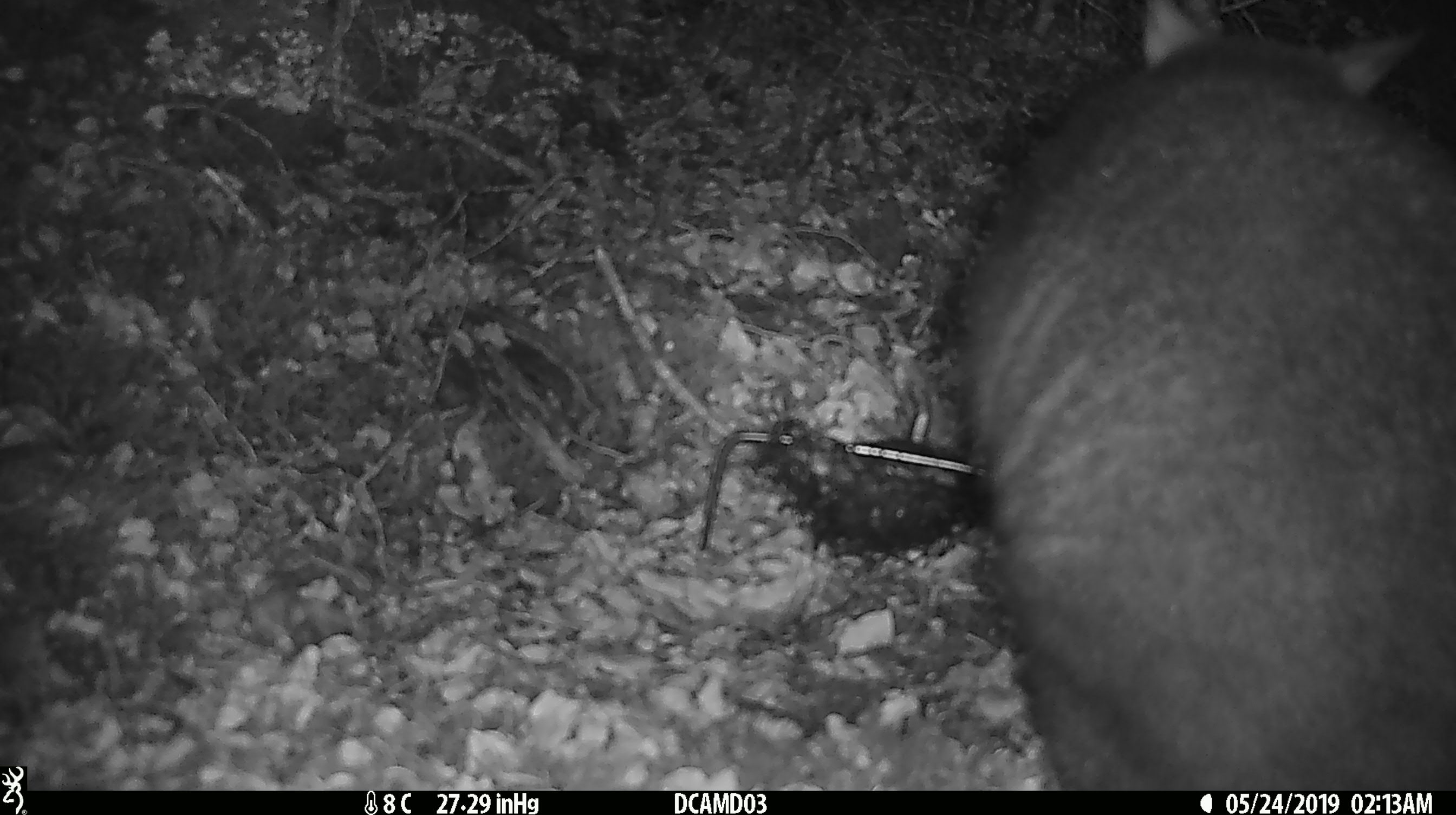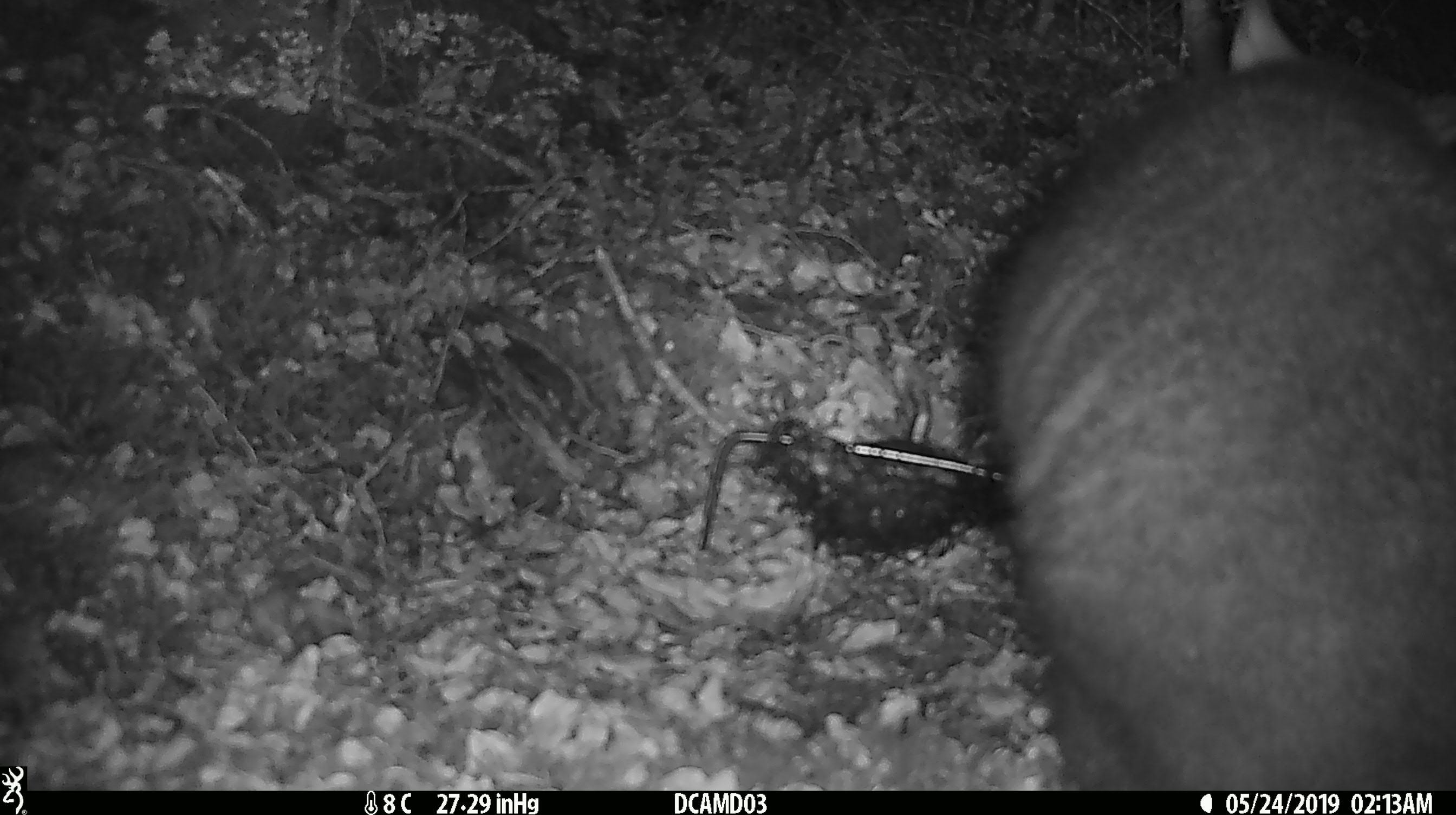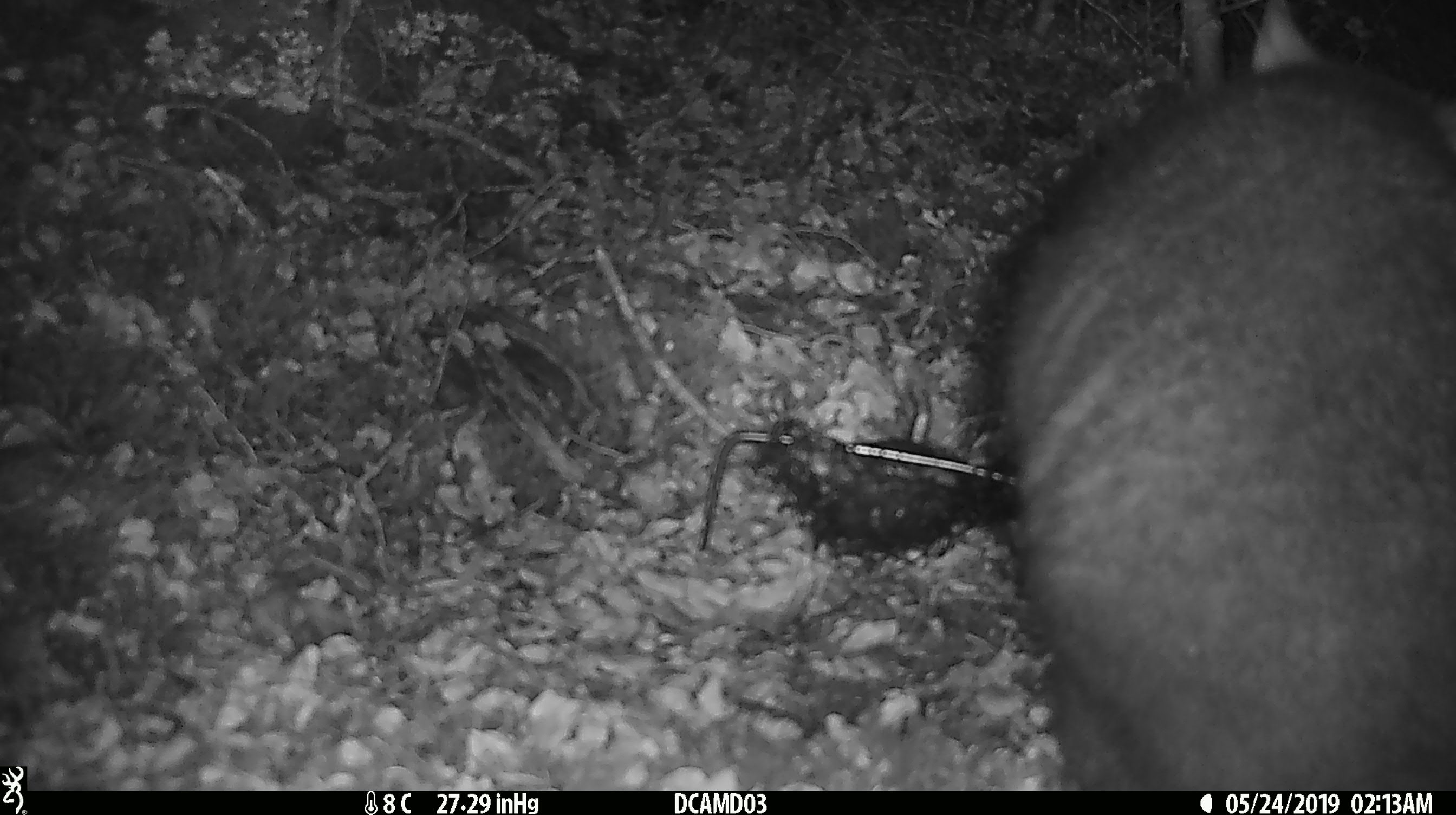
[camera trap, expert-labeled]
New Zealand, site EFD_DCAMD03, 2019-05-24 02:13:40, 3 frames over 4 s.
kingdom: Animalia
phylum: Chordata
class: Mammalia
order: Diprotodontia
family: Phalangeridae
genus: Trichosurus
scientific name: Trichosurus vulpecula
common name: common brushtail possum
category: possum